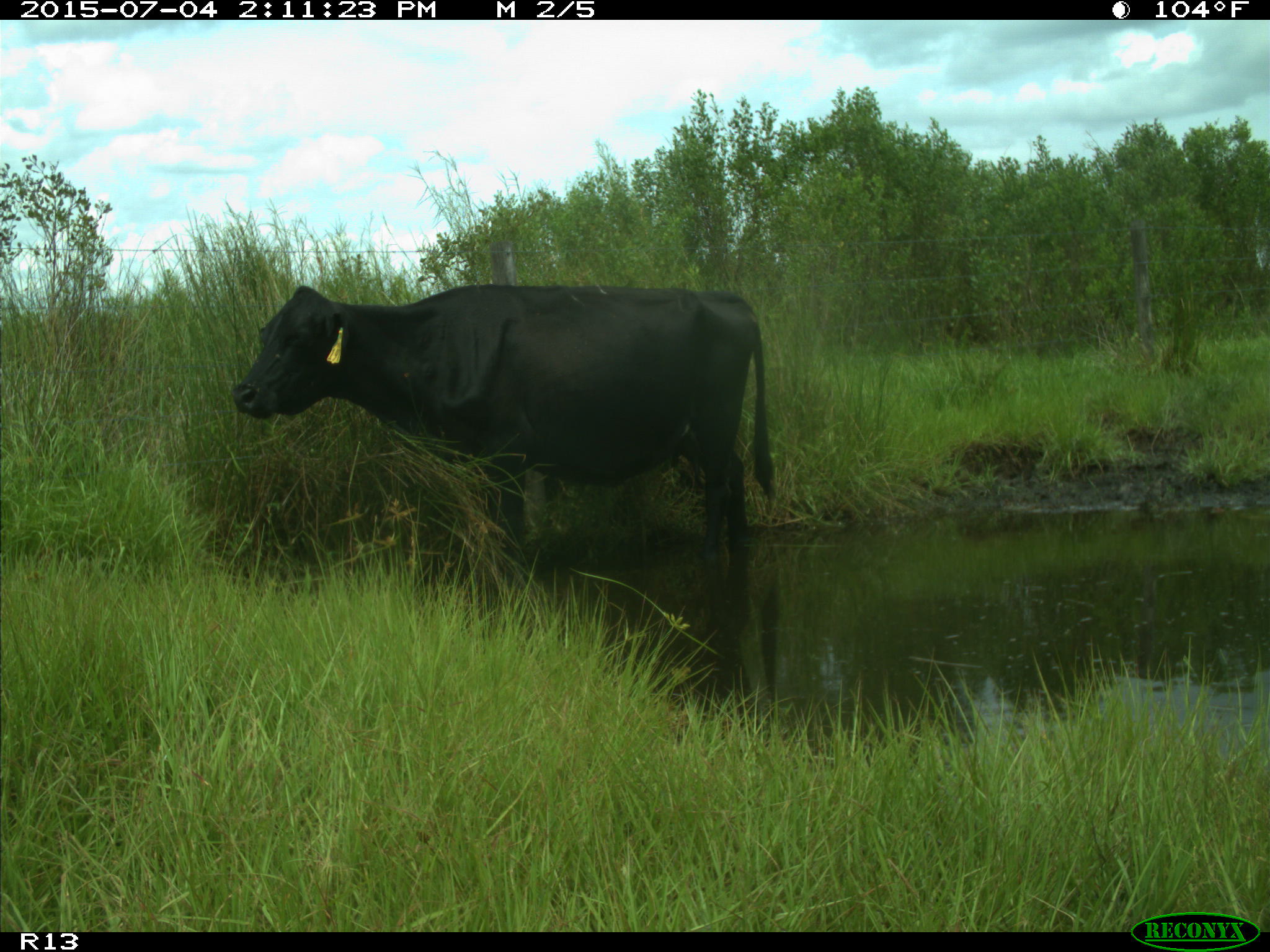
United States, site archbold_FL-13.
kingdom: Animalia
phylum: Chordata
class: Mammalia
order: Artiodactyla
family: Bovidae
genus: Bos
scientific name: Bos taurus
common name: domestic cow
Bos taurus (domestic cow).